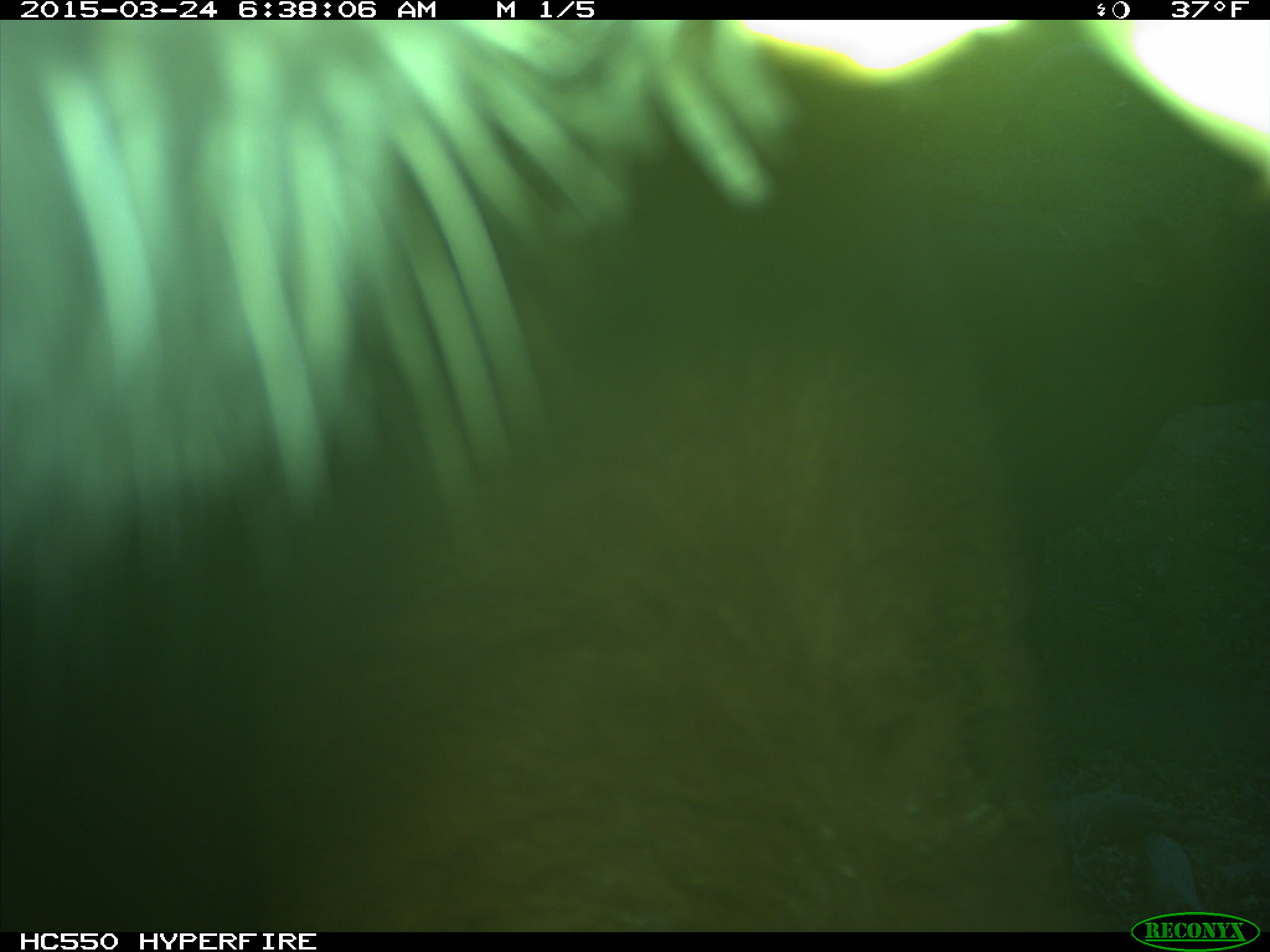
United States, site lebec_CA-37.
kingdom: Animalia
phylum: Chordata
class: Mammalia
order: Artiodactyla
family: Bovidae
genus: Bos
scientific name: Bos taurus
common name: domestic cow